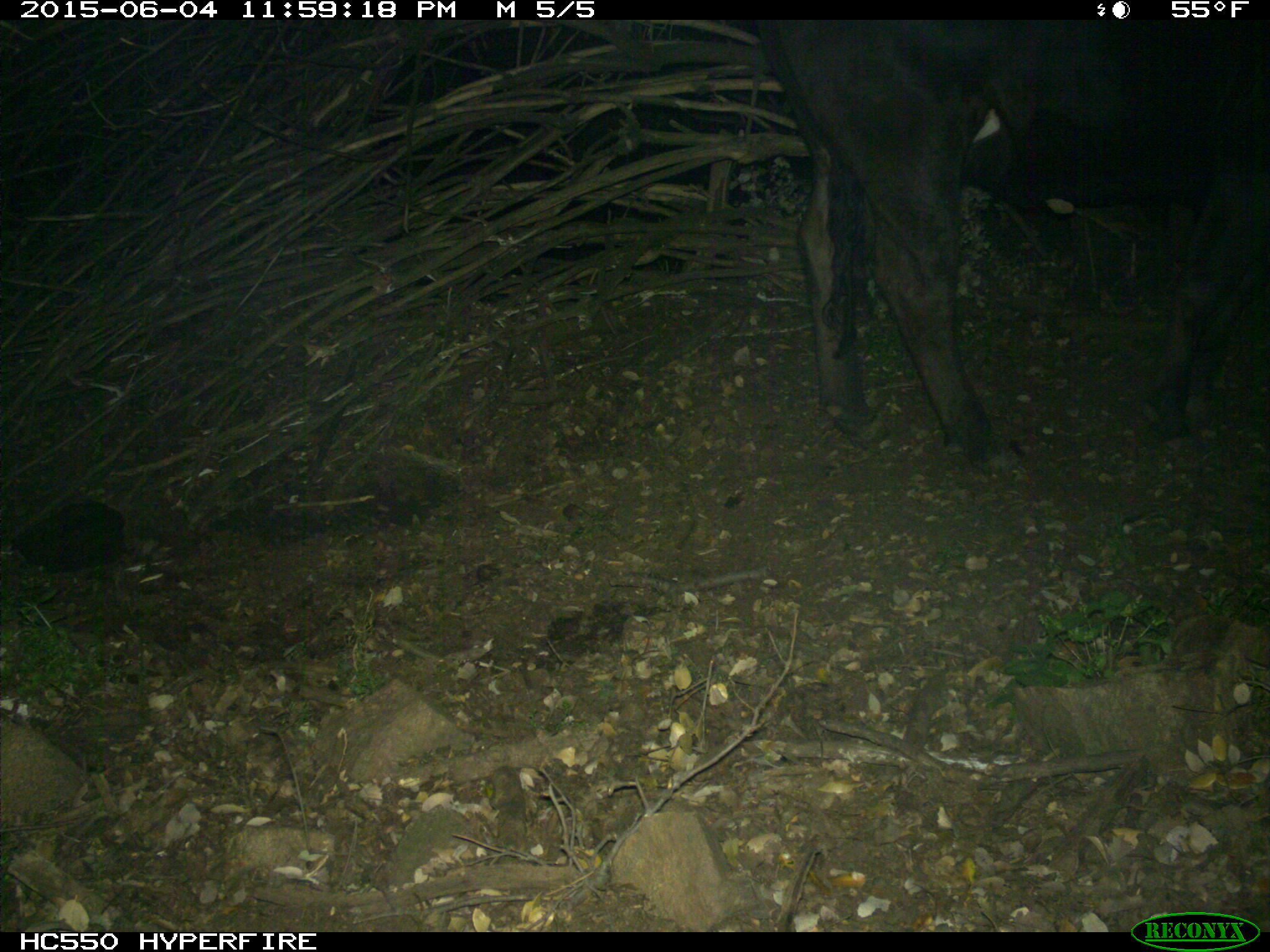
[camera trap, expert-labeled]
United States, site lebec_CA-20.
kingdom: Animalia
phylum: Chordata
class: Mammalia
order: Artiodactyla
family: Bovidae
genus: Bos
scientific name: Bos taurus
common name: domestic cow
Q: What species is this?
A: Bos taurus (domestic cow).